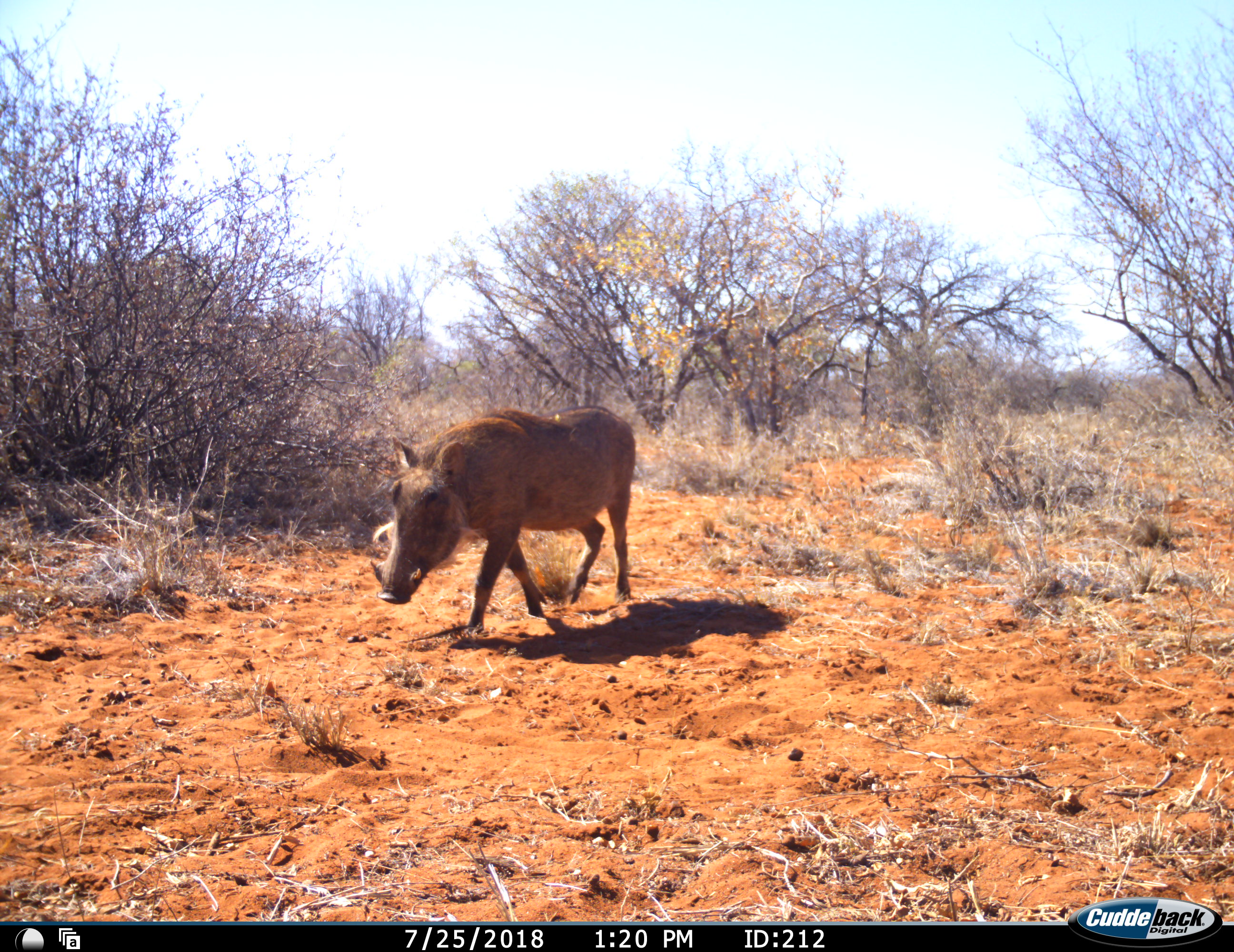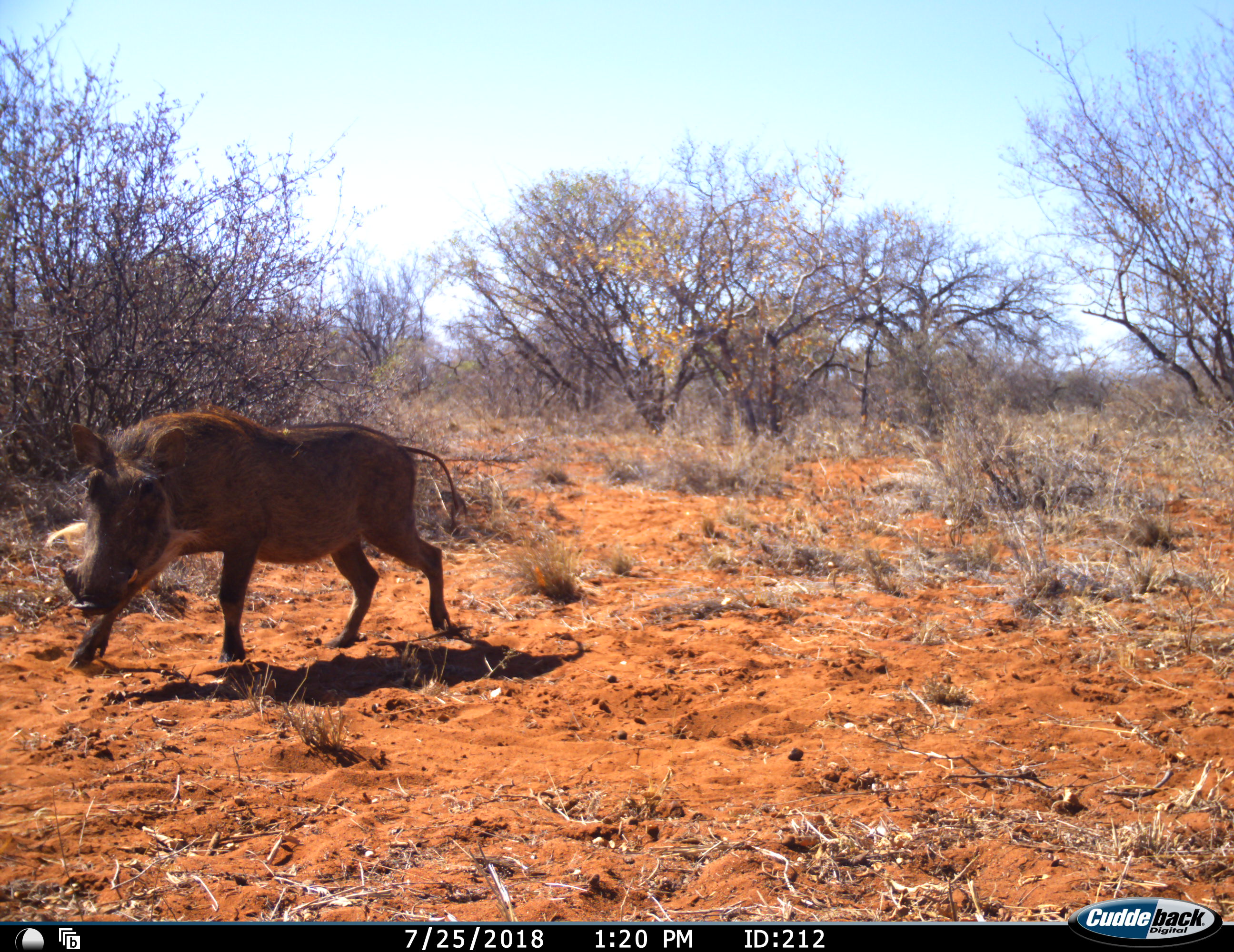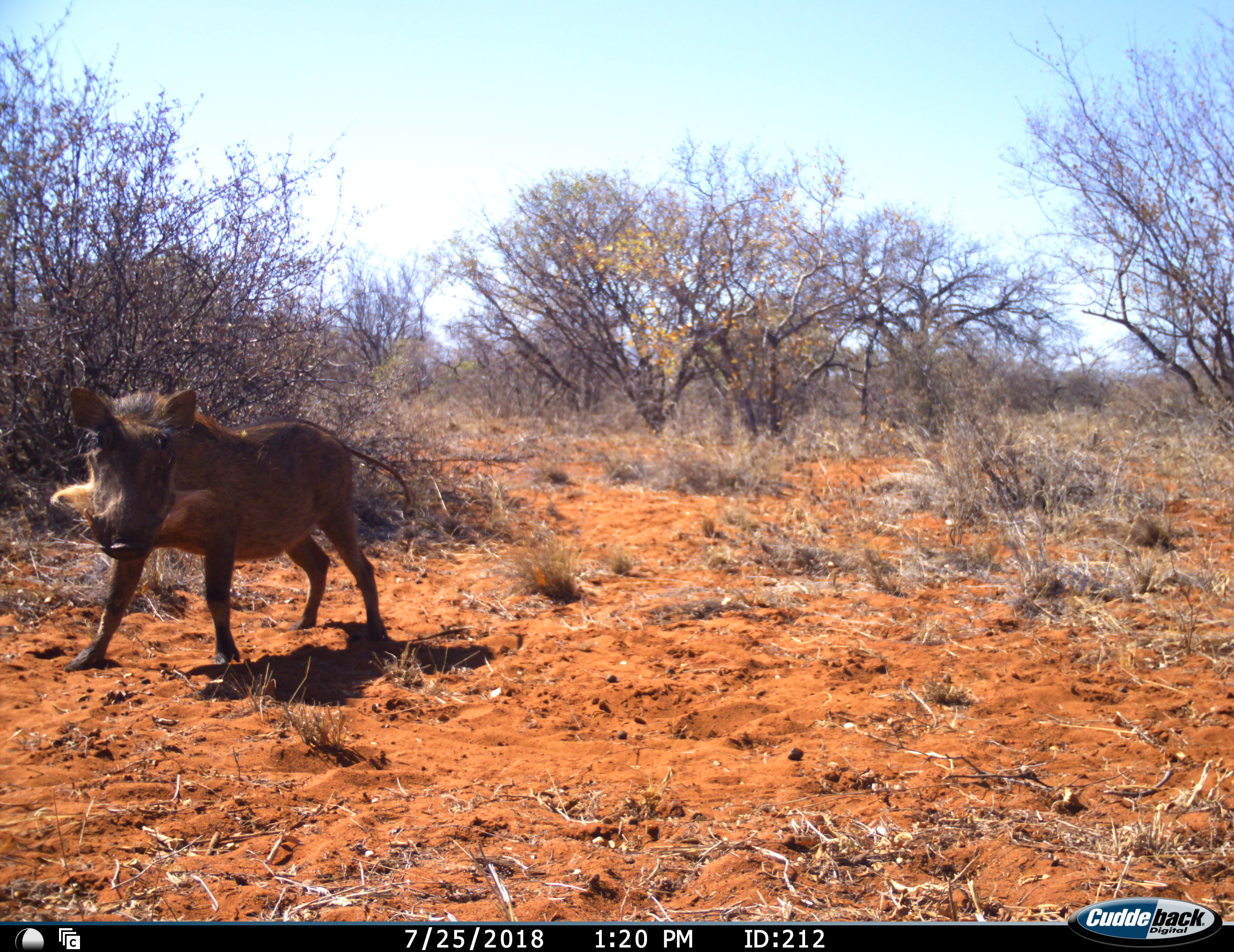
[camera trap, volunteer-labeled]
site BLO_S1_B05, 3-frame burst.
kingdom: Animalia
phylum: Chordata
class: Mammalia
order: Artiodactyla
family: Suidae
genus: Phacochoerus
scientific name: Phacochoerus africanus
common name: warthog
Warthog (Phacochoerus africanus), count 1. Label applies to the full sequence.